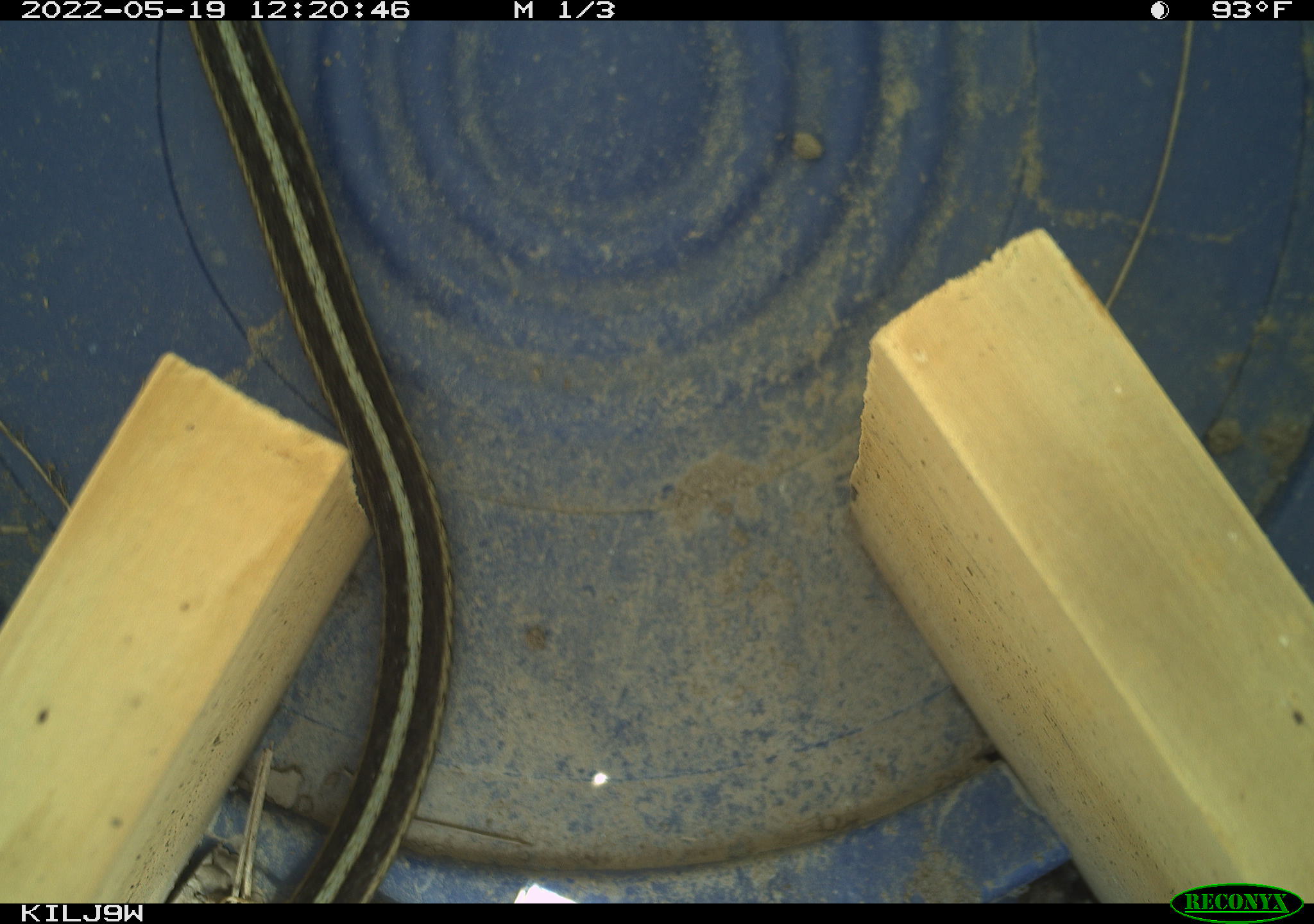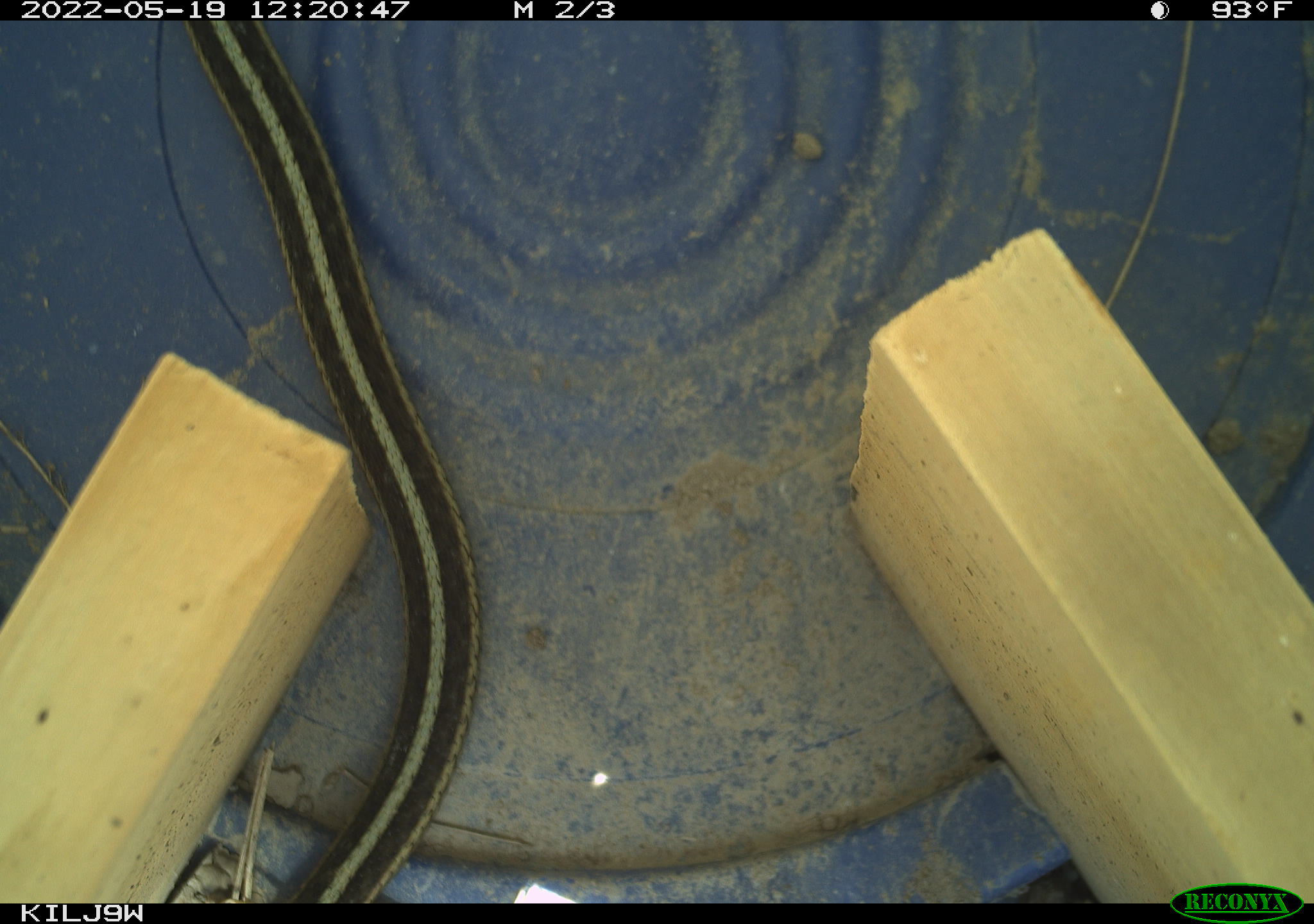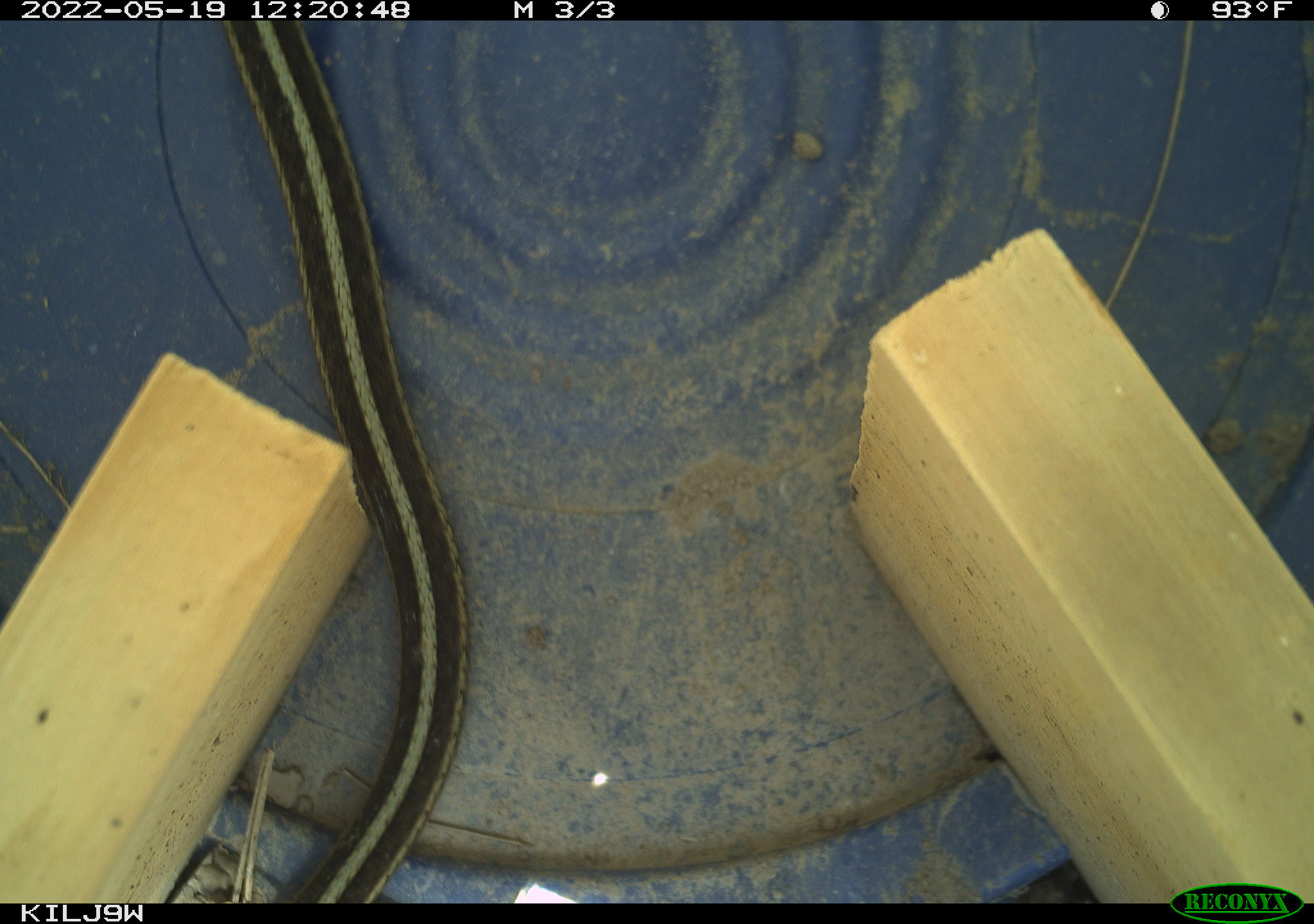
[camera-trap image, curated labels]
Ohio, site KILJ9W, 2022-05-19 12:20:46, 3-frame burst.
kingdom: Animalia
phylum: Chordata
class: Reptilia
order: Squamata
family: Colubridae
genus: Thamnophis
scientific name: Thamnophis sirtalis sirtalis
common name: eastern gartersnake